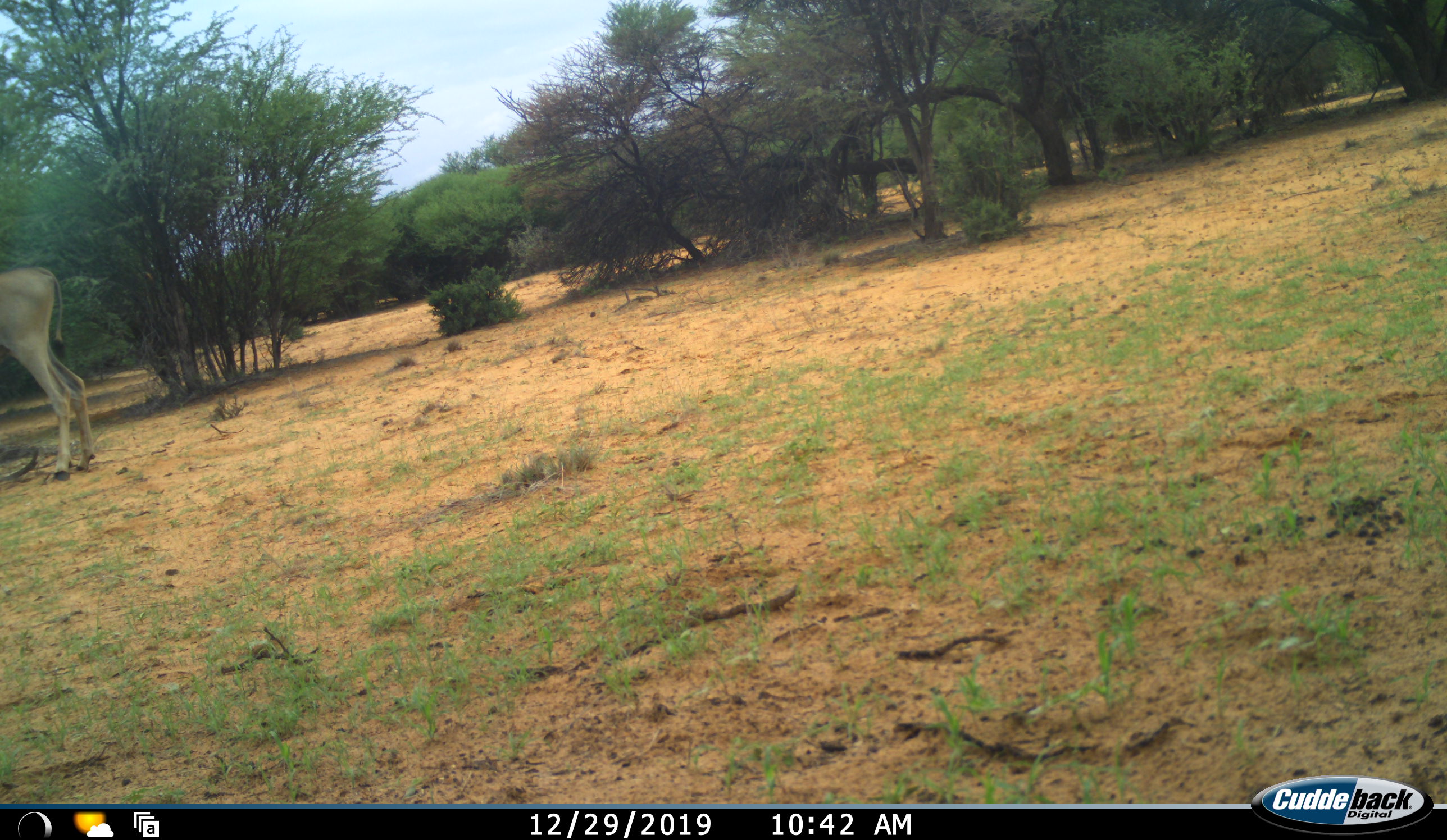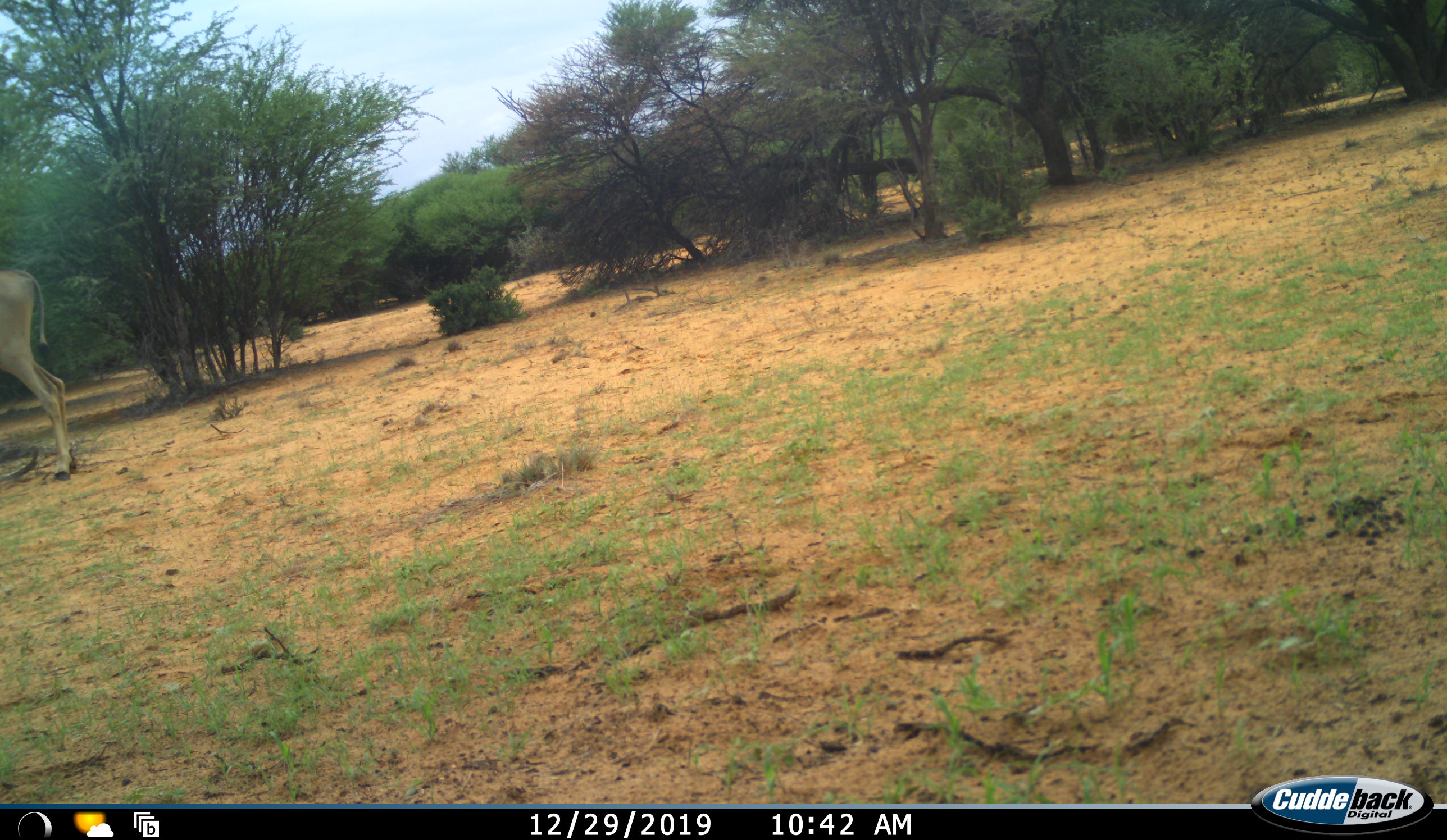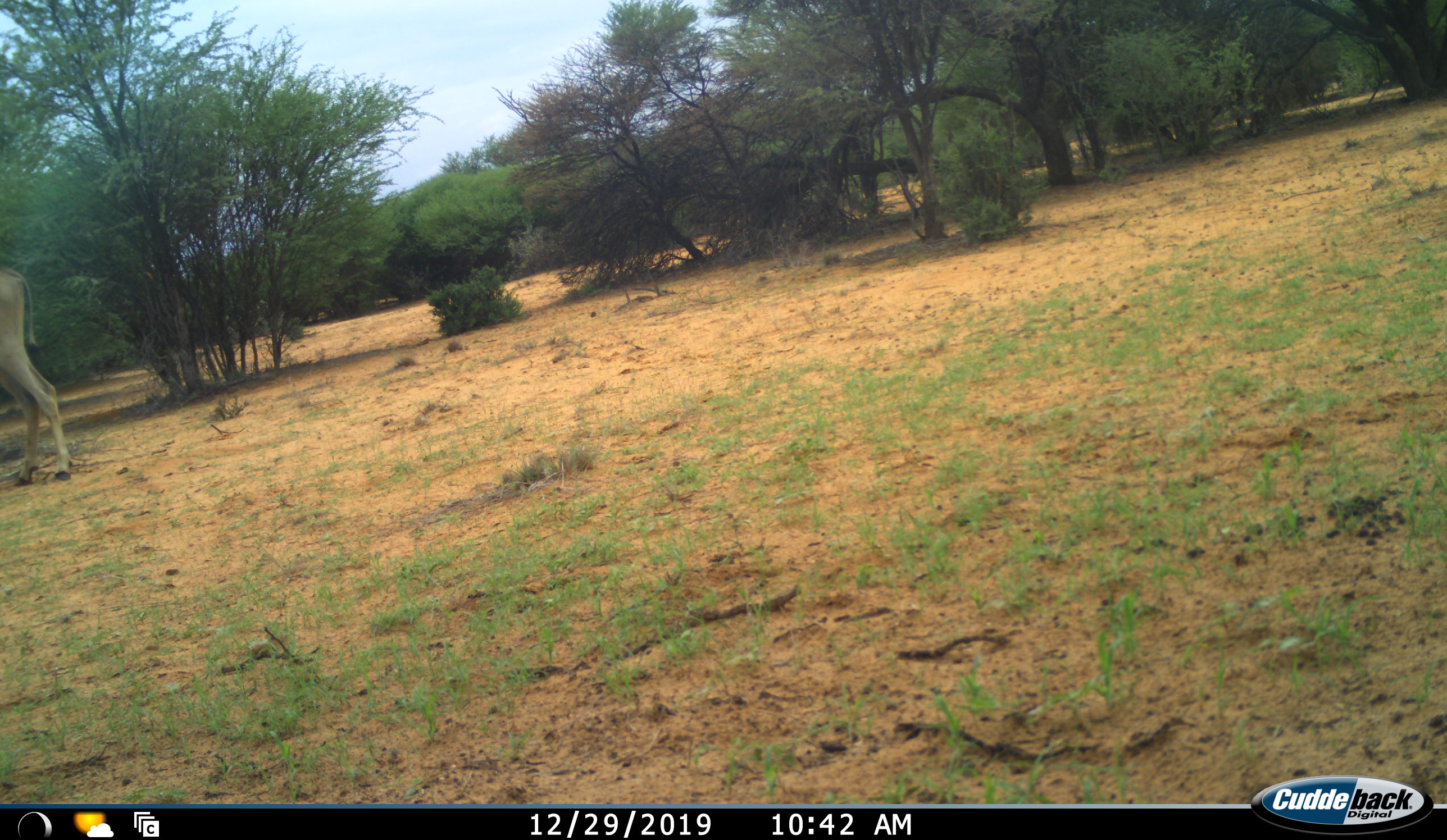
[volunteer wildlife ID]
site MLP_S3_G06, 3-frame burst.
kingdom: Animalia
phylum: Chordata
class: Mammalia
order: Artiodactyla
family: Bovidae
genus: Tragelaphus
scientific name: Tragelaphus oryx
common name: eland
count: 1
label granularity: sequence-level